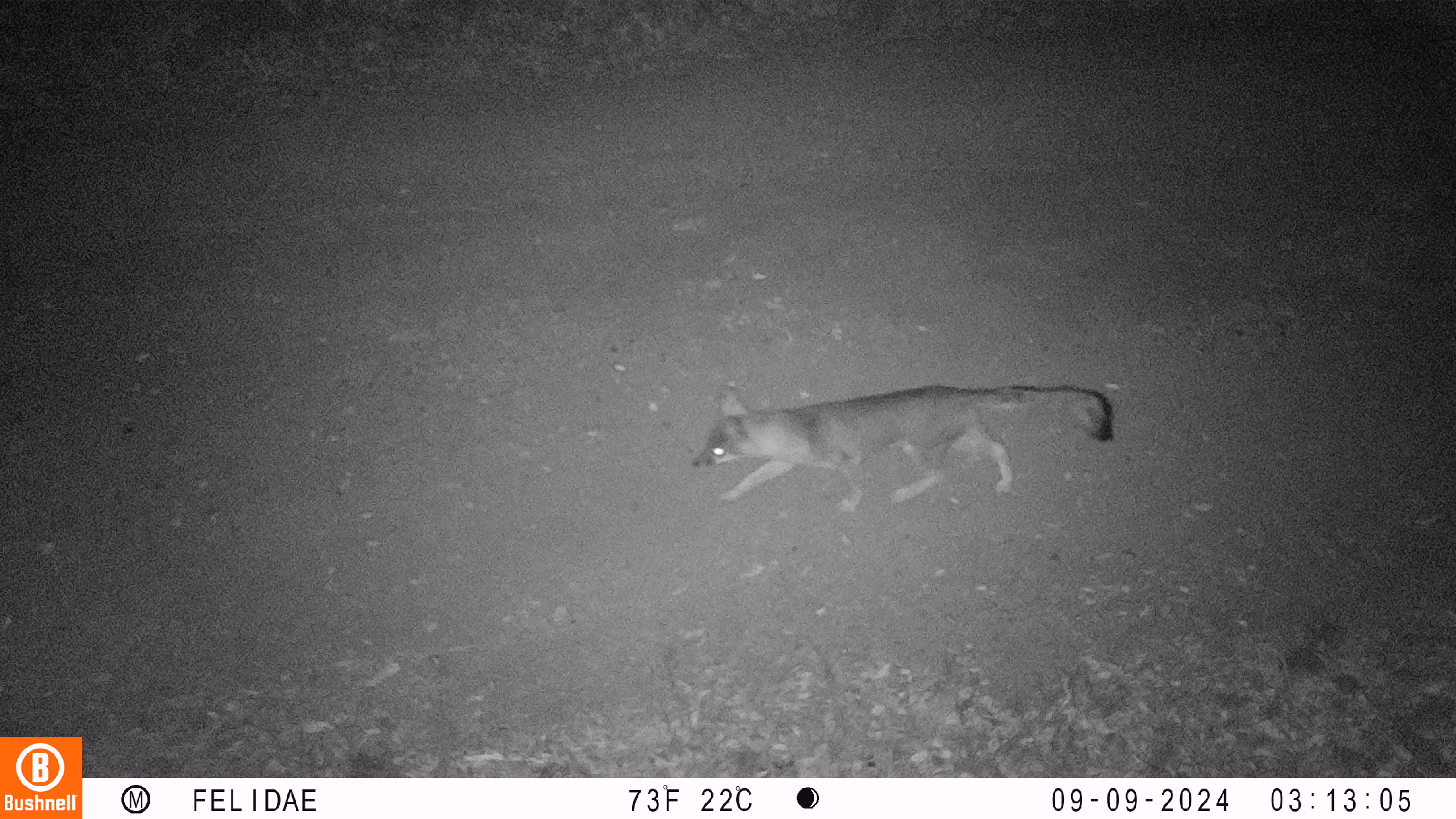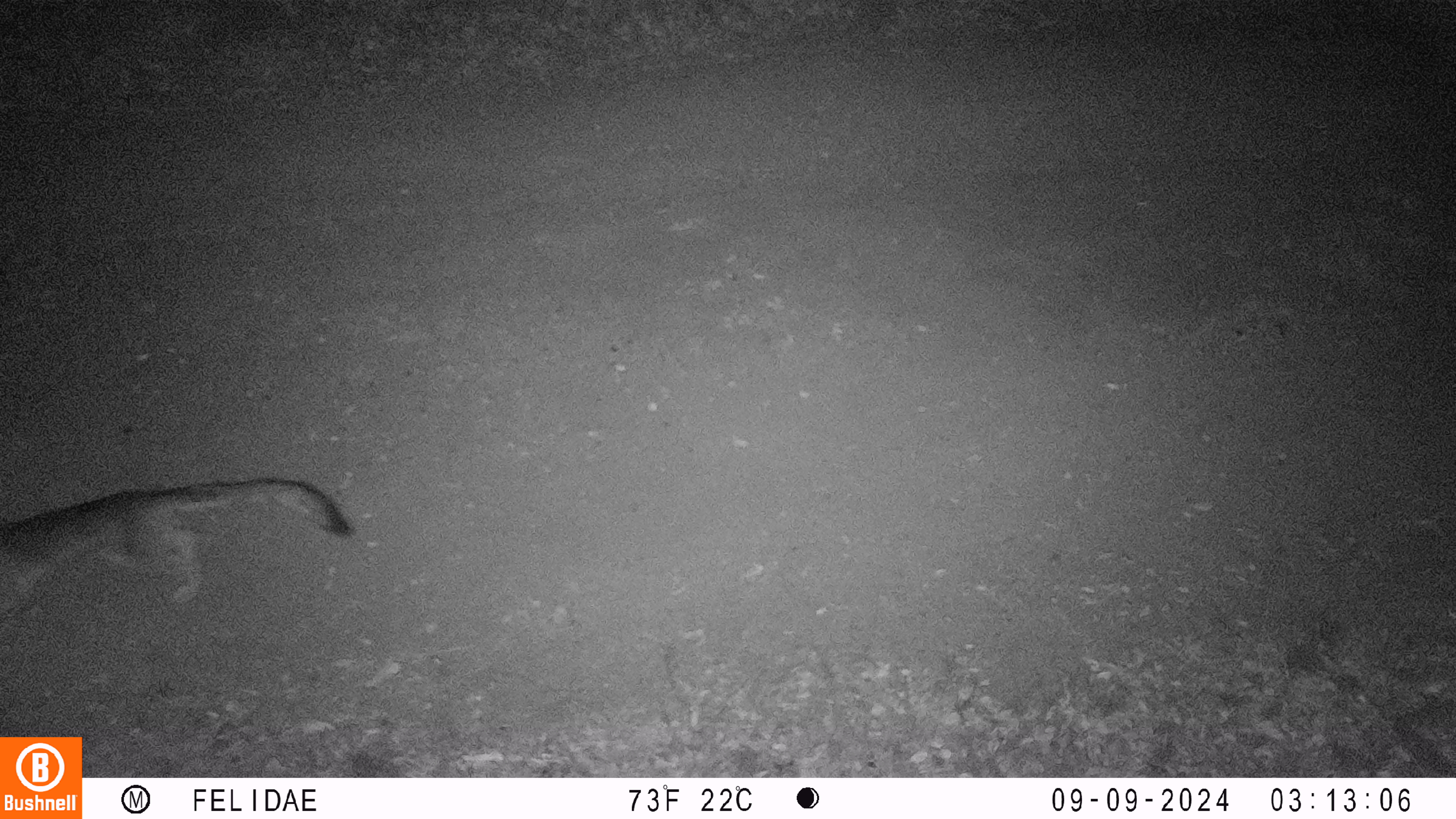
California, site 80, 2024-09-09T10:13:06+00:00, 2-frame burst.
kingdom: Animalia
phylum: Chordata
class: Mammalia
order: Carnivora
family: Canidae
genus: Urocyon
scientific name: Urocyon cinereoargenteus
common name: gray fox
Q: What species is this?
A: Gray fox (Urocyon cinereoargenteus).